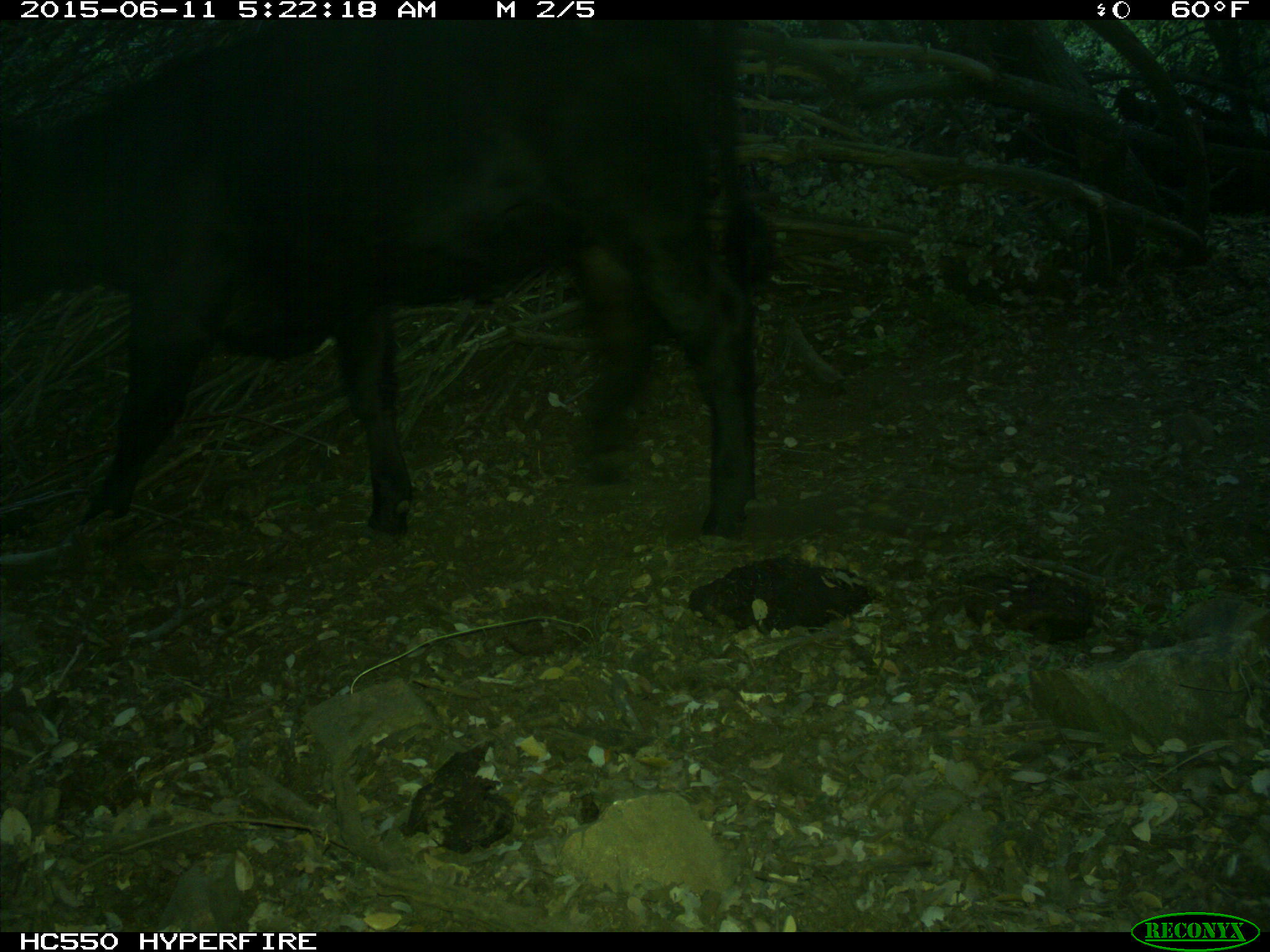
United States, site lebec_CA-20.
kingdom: Animalia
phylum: Chordata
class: Mammalia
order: Artiodactyla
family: Bovidae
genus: Bos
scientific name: Bos taurus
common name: domestic cow